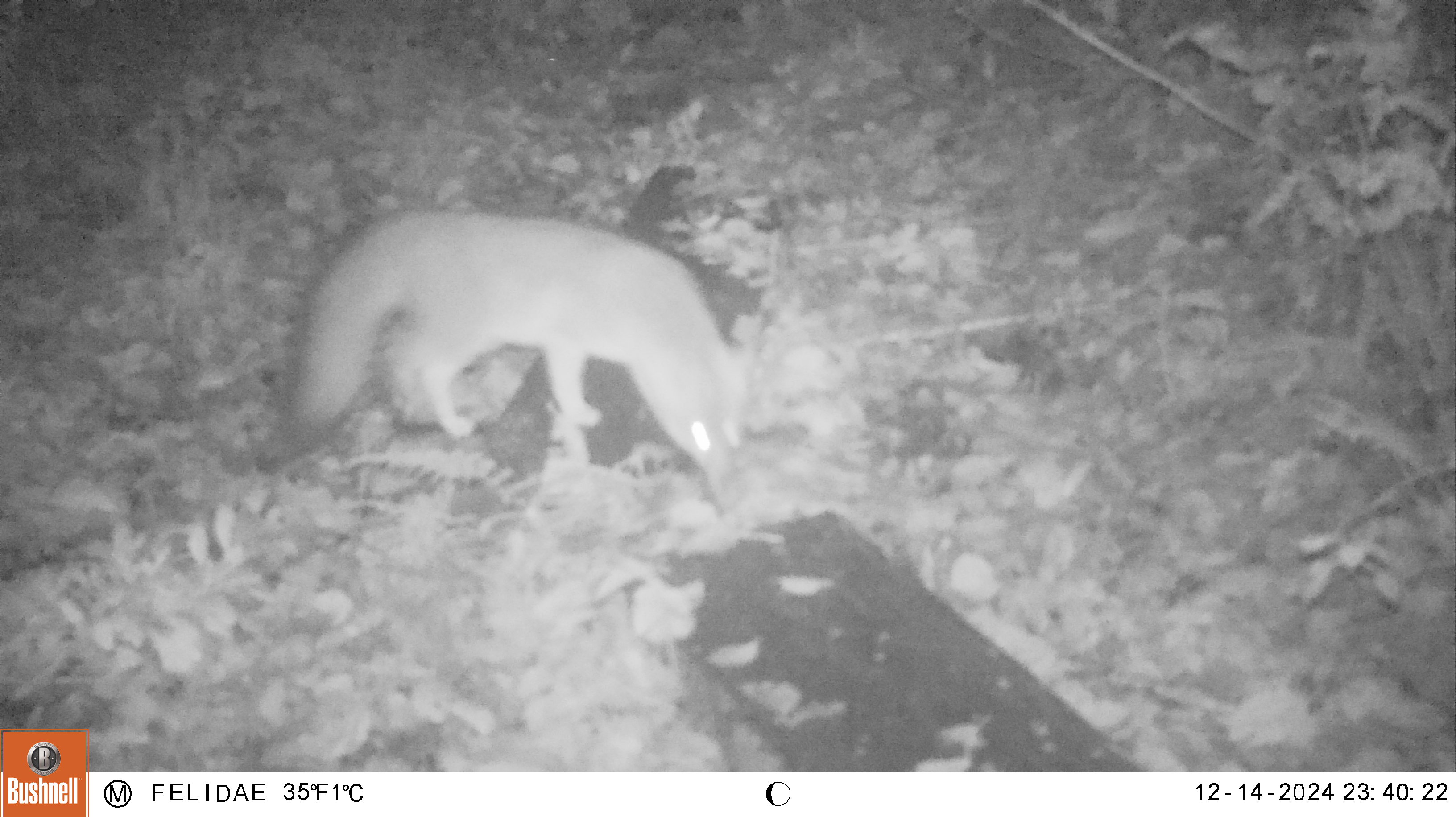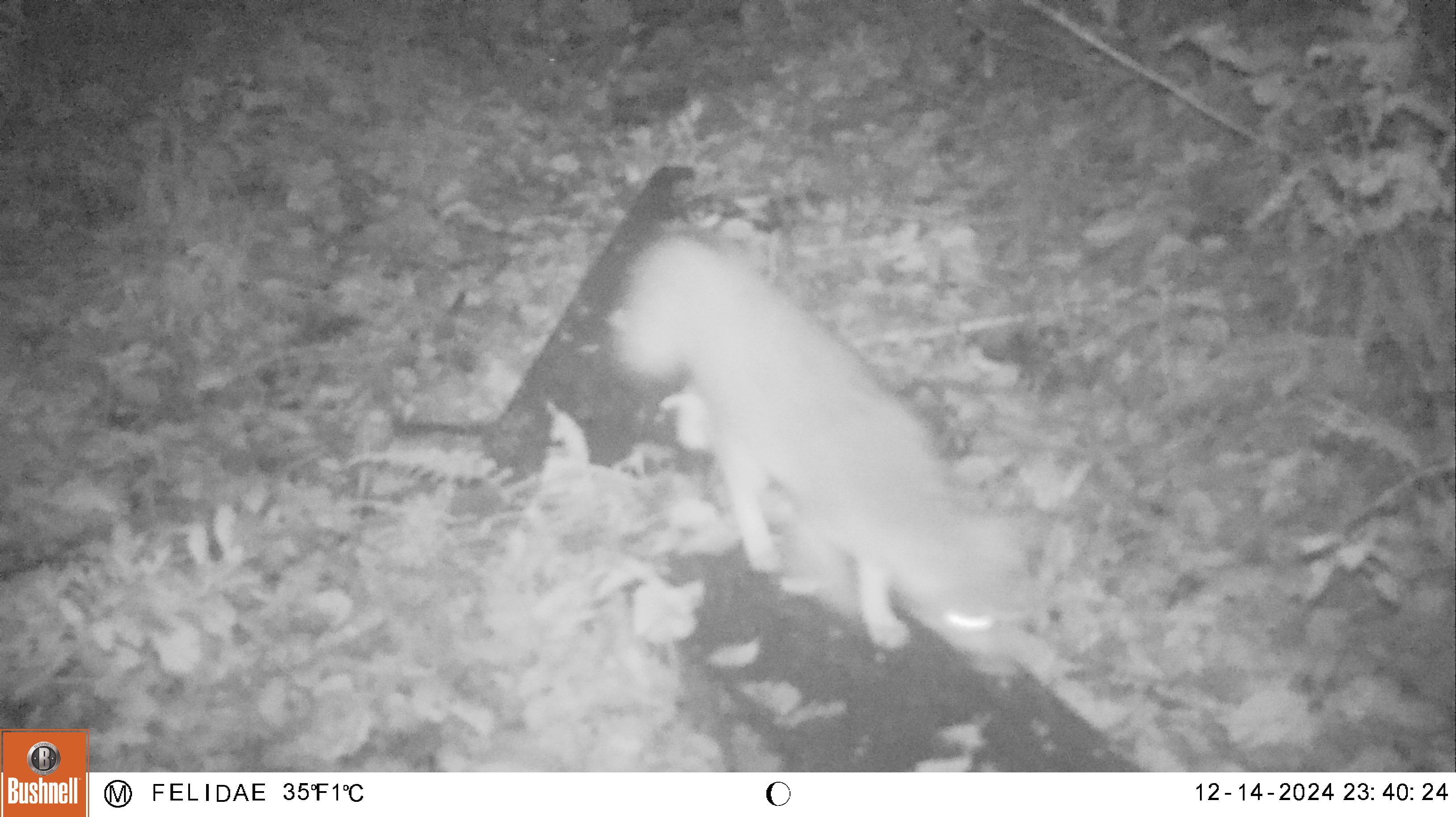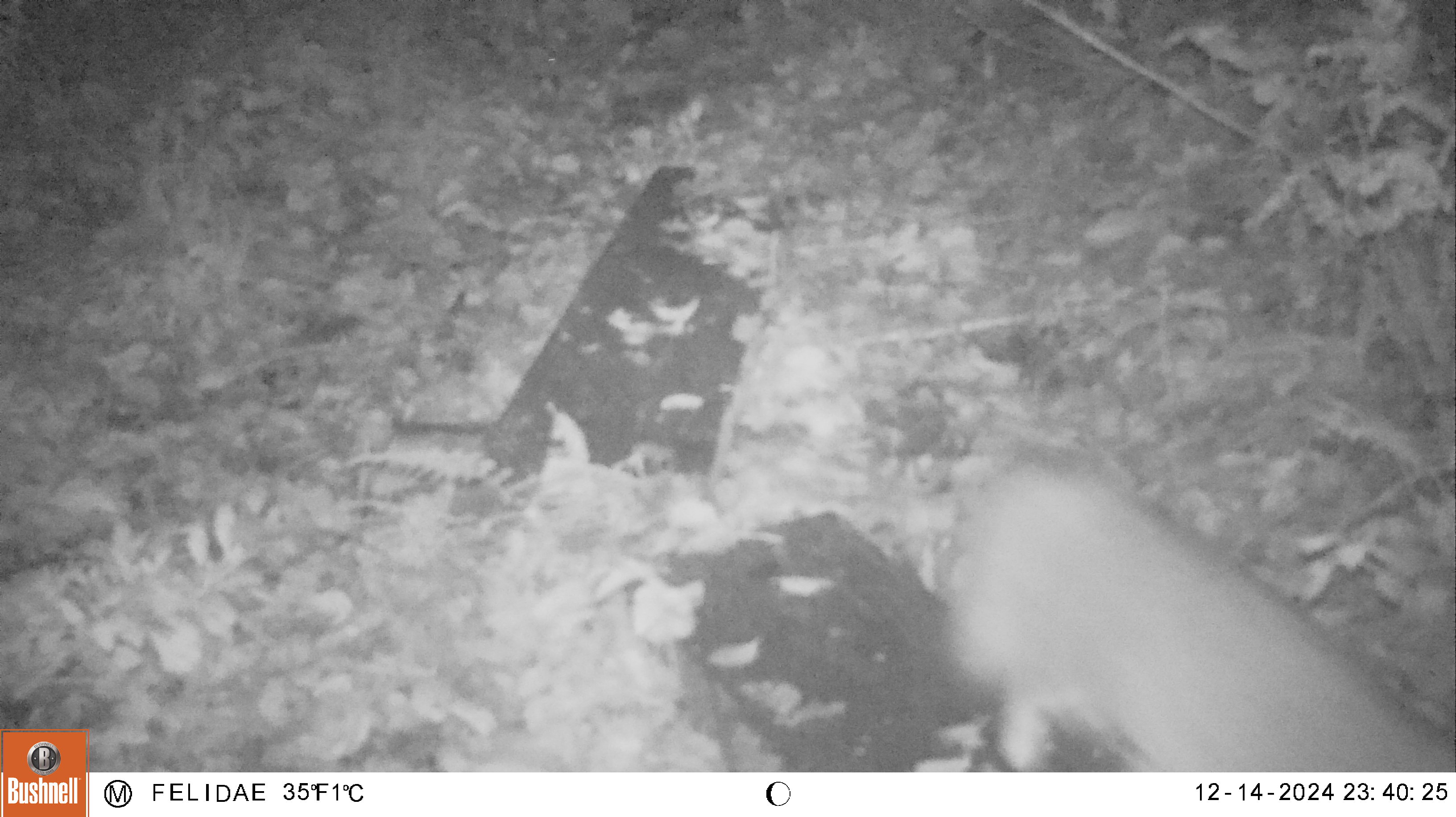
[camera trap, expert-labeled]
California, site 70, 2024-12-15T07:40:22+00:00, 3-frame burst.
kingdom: Animalia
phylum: Chordata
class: Mammalia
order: Carnivora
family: Canidae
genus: Urocyon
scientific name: Urocyon cinereoargenteus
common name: gray fox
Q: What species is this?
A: Gray fox (Urocyon cinereoargenteus).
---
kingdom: Animalia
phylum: Chordata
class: Mammalia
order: Carnivora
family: Felidae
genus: Lynx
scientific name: Lynx rufus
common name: bobcat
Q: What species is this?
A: Bobcat (Lynx rufus).